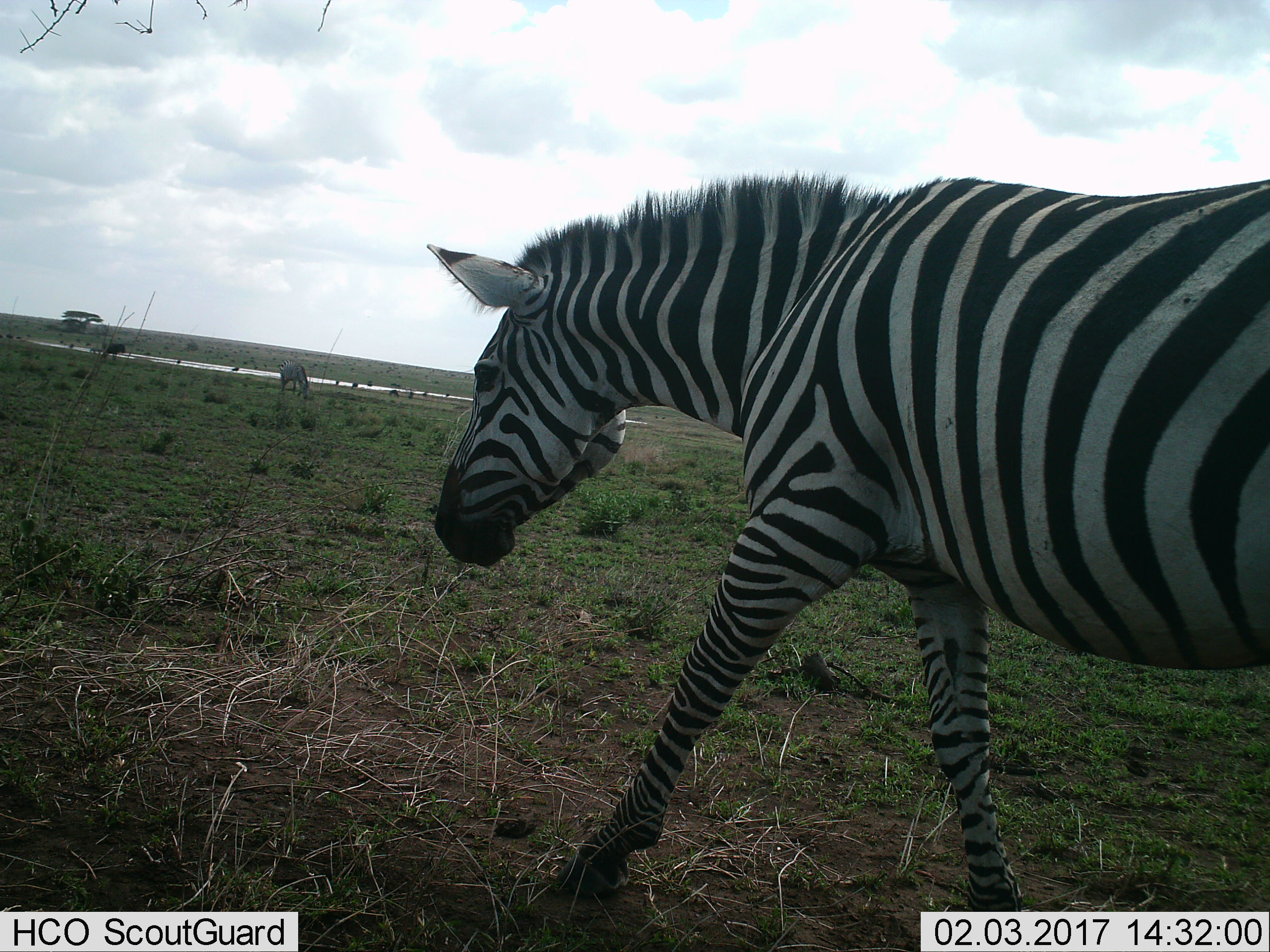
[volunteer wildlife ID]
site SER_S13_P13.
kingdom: Animalia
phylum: Chordata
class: Mammalia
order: Perissodactyla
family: Equidae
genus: Equus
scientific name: Equus quagga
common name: plains zebra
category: zebraplains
Zebraplains (plains zebra) (Equus quagga), count 2. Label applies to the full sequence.